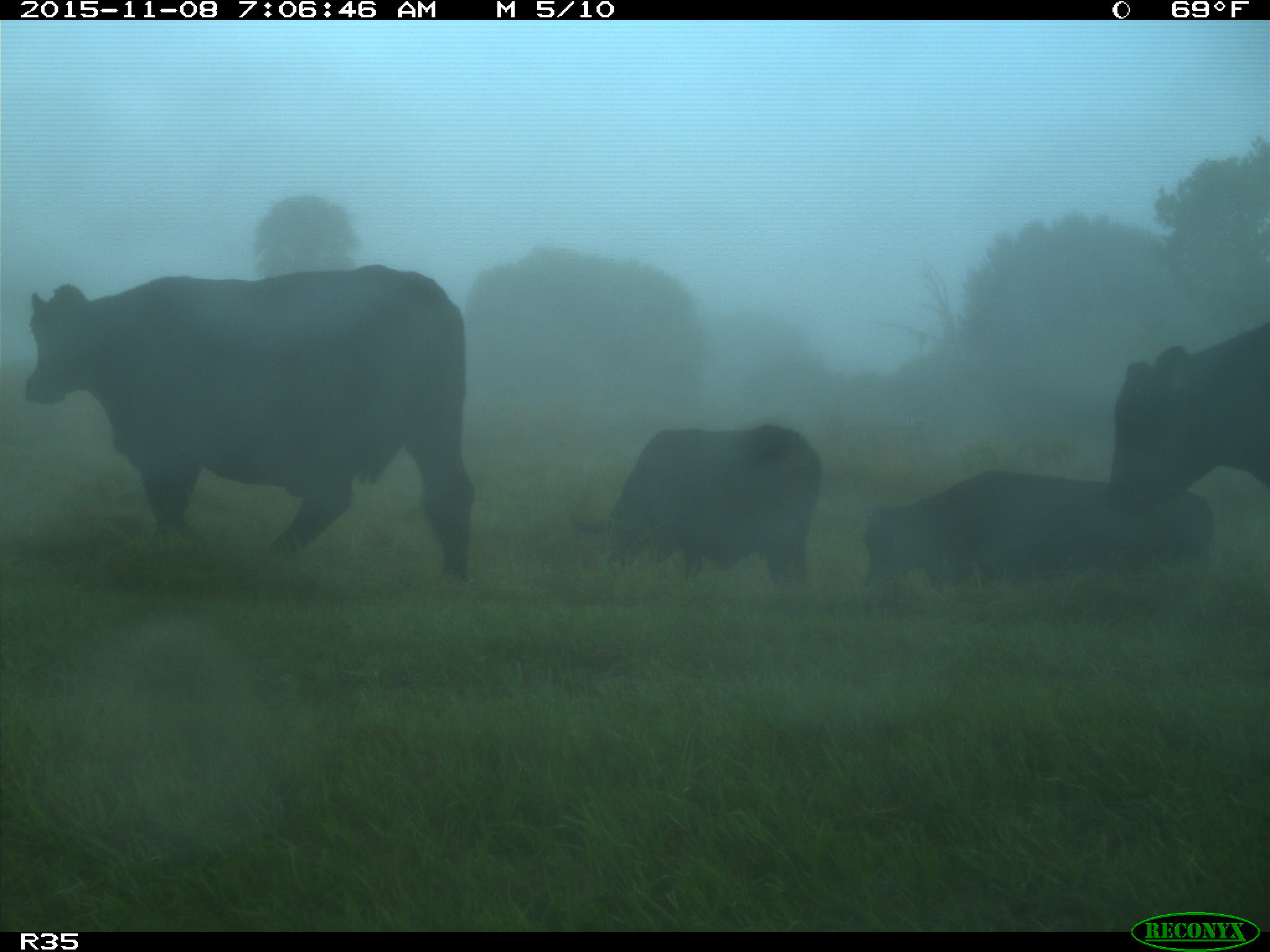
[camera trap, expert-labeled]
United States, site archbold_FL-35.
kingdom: Animalia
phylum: Chordata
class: Mammalia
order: Artiodactyla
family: Bovidae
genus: Bos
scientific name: Bos taurus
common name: domestic cow